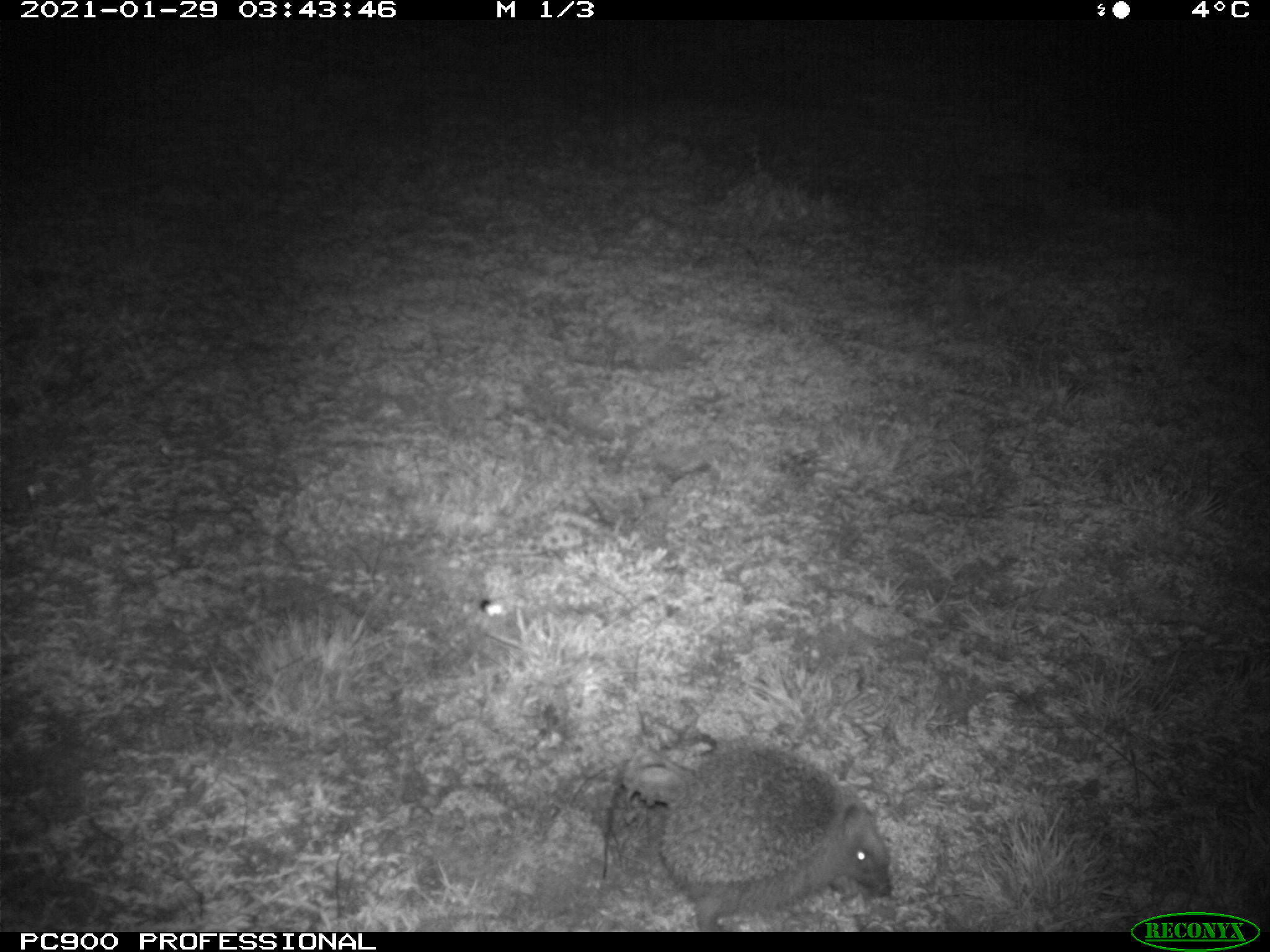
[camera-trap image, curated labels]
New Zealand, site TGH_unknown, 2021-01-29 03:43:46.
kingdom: Animalia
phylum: Chordata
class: Mammalia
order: Eulipotyphla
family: Erinaceidae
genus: Erinaceus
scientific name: Erinaceus europaeus europaeus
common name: european hedgehog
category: hedgehog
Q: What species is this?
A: Hedgehog (european hedgehog) (Erinaceus europaeus europaeus).